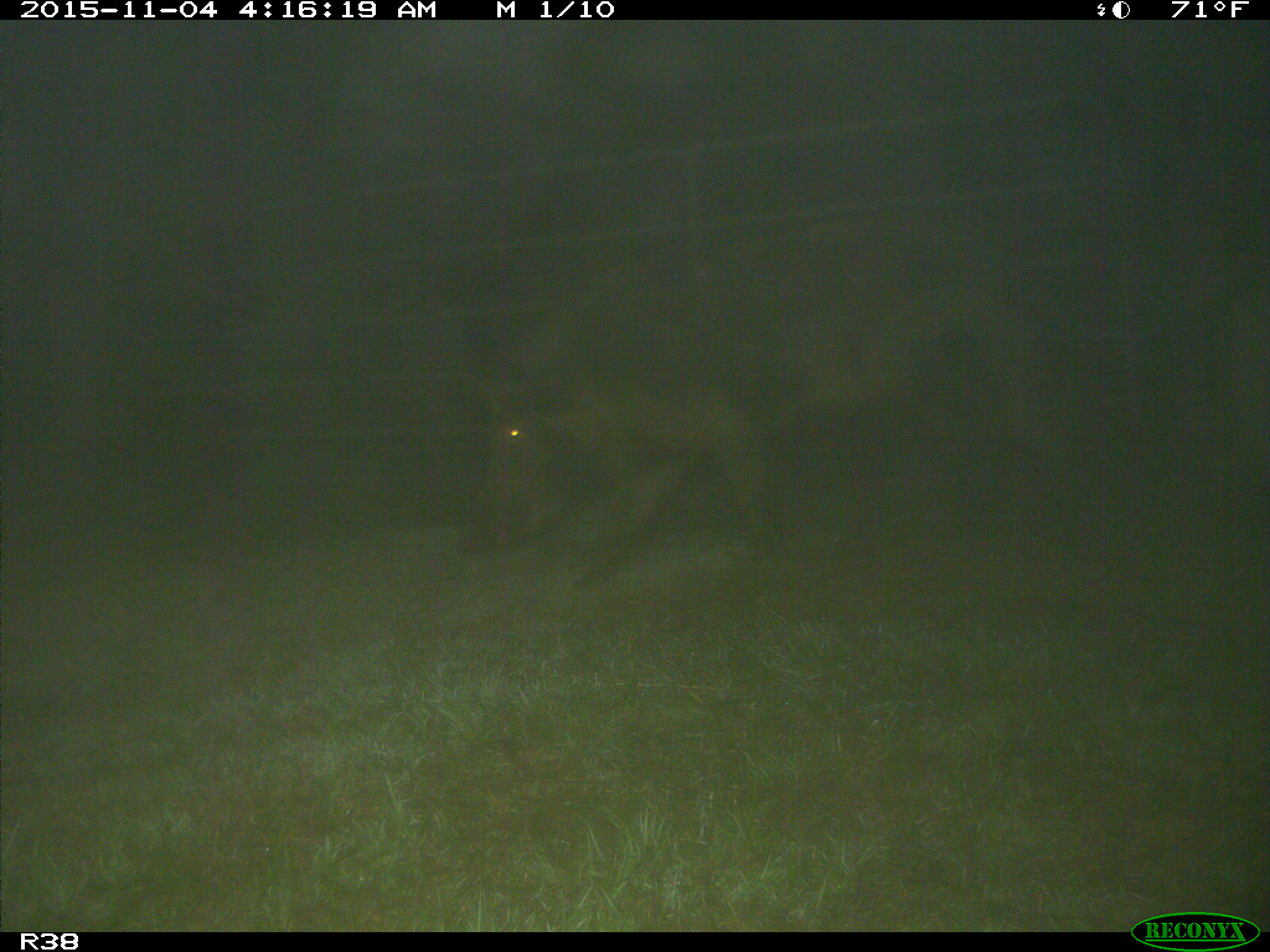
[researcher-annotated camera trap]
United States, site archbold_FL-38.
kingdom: Animalia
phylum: Chordata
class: Mammalia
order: Artiodactyla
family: Suidae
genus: Sus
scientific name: Sus scrofa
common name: wild boar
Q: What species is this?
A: Sus scrofa (wild boar).